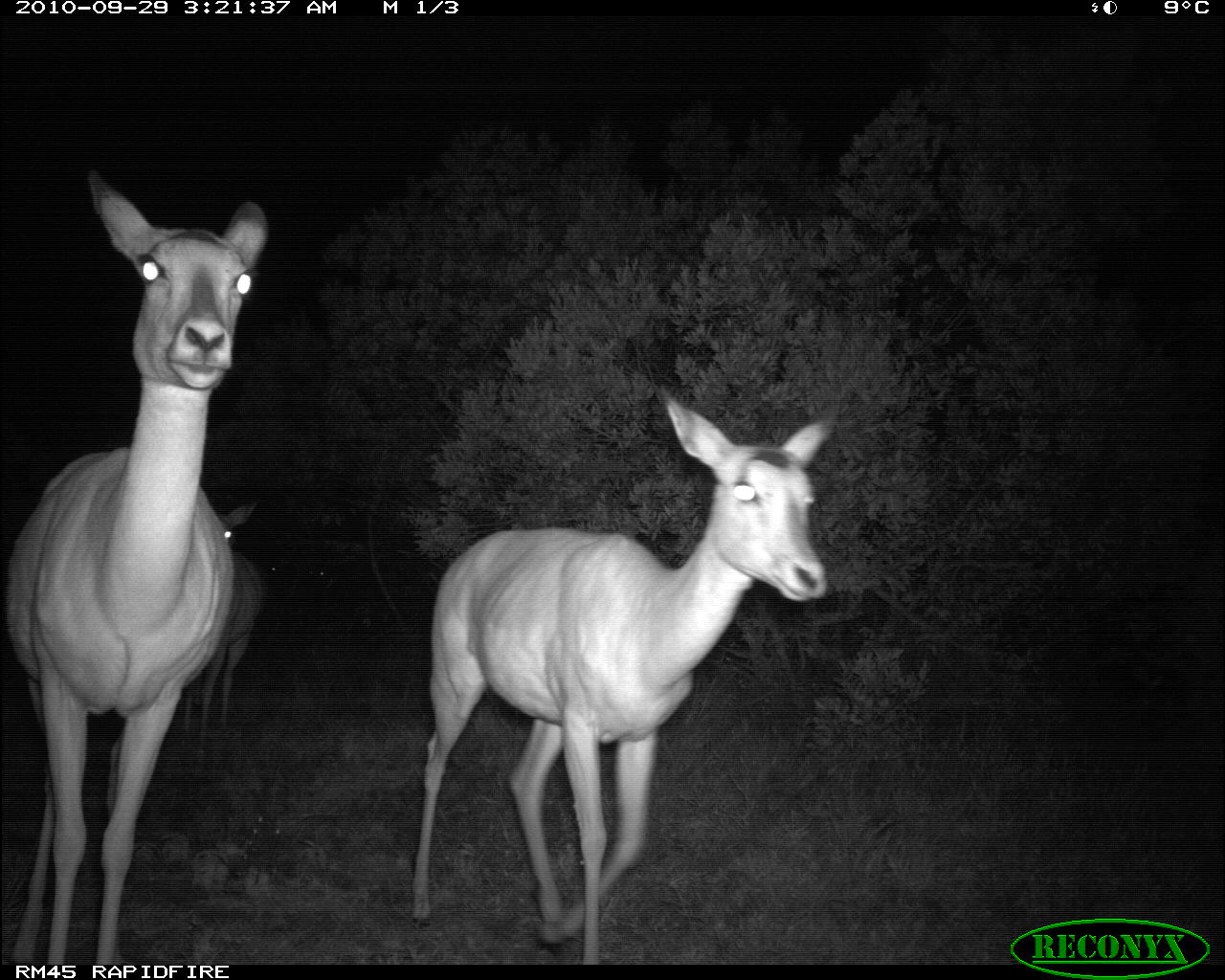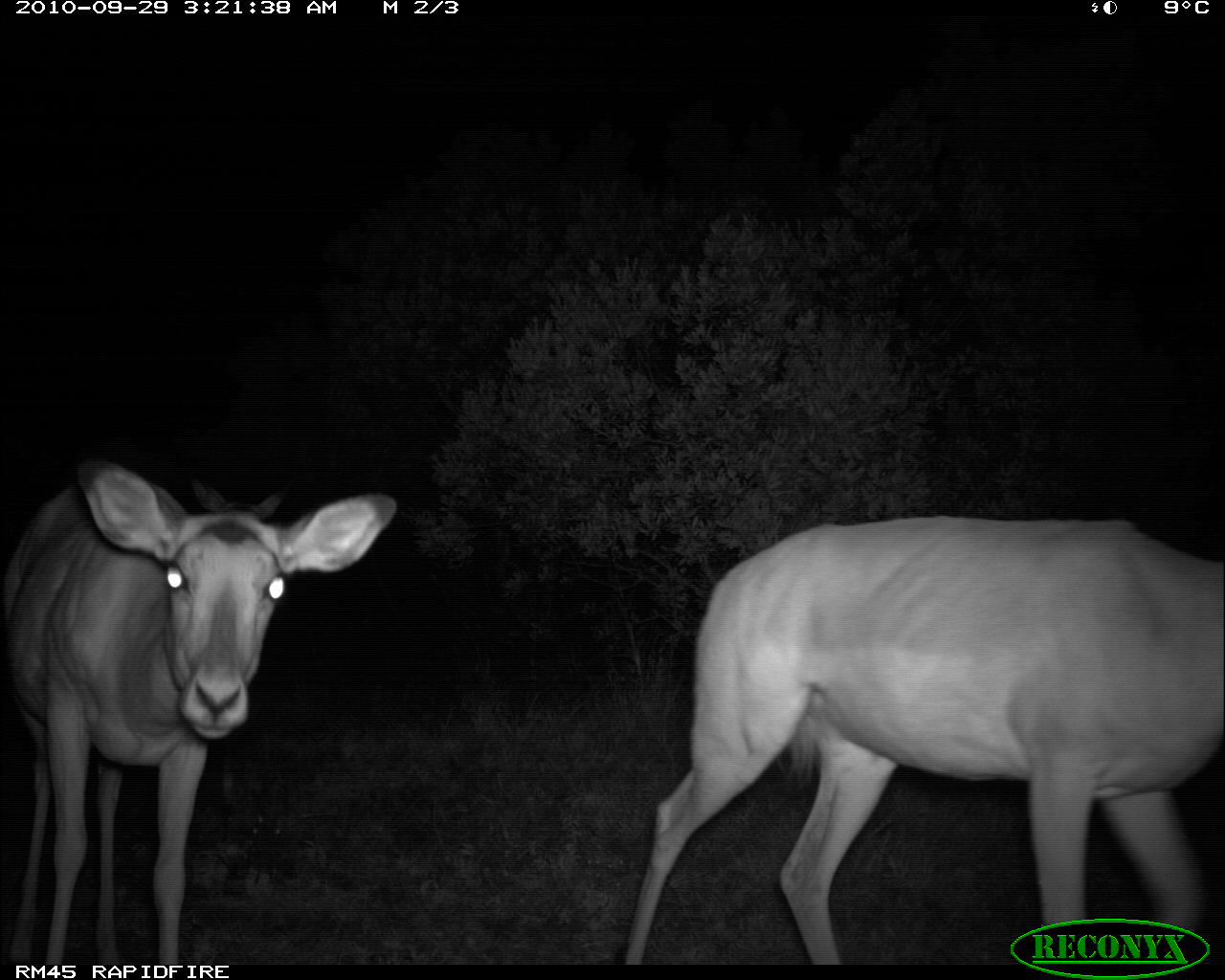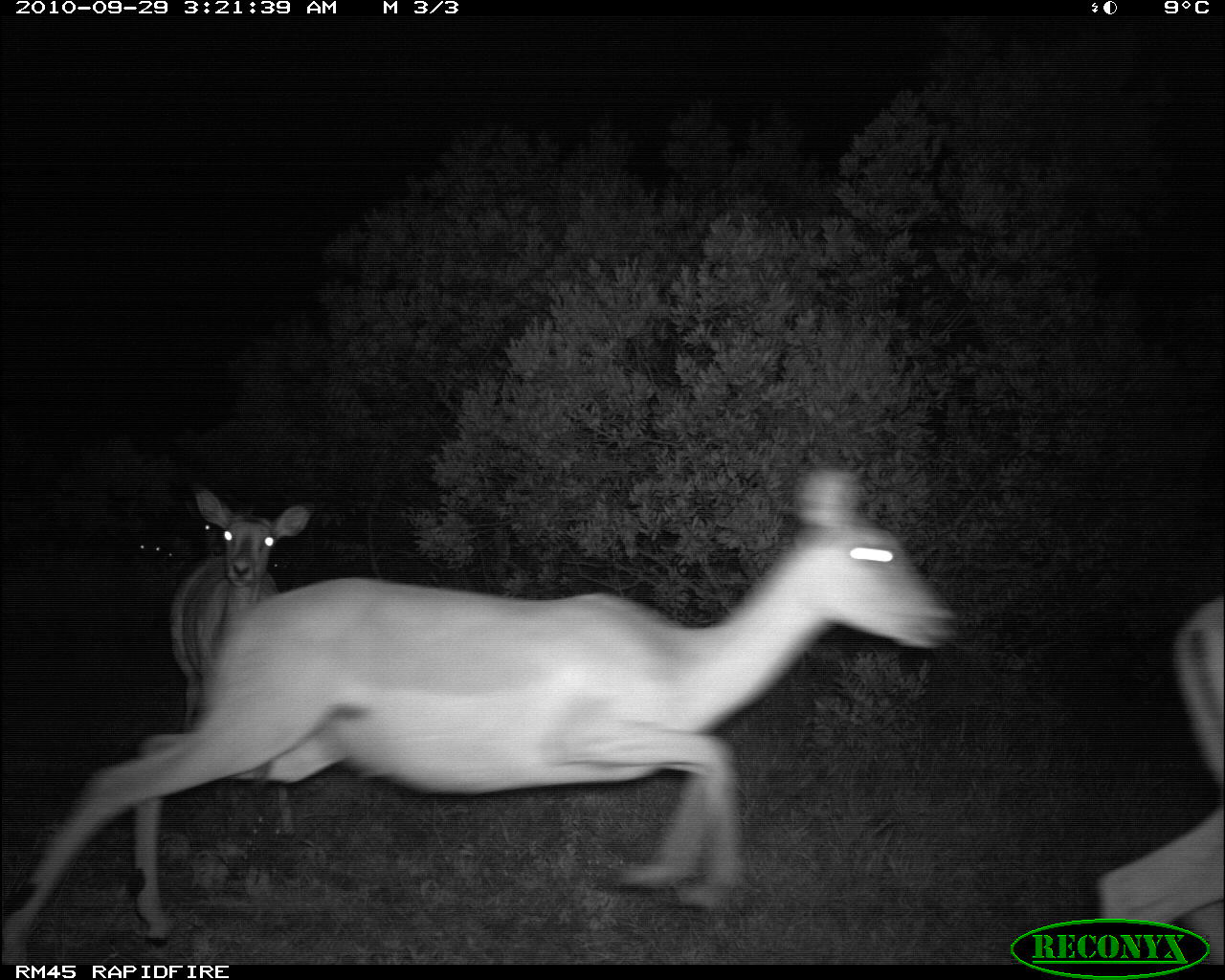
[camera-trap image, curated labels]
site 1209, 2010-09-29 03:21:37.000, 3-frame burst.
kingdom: Animalia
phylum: Chordata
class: Mammalia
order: Artiodactyla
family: Bovidae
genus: Aepyceros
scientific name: Aepyceros melampus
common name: impala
Aepyceros melampus (impala), count 3.